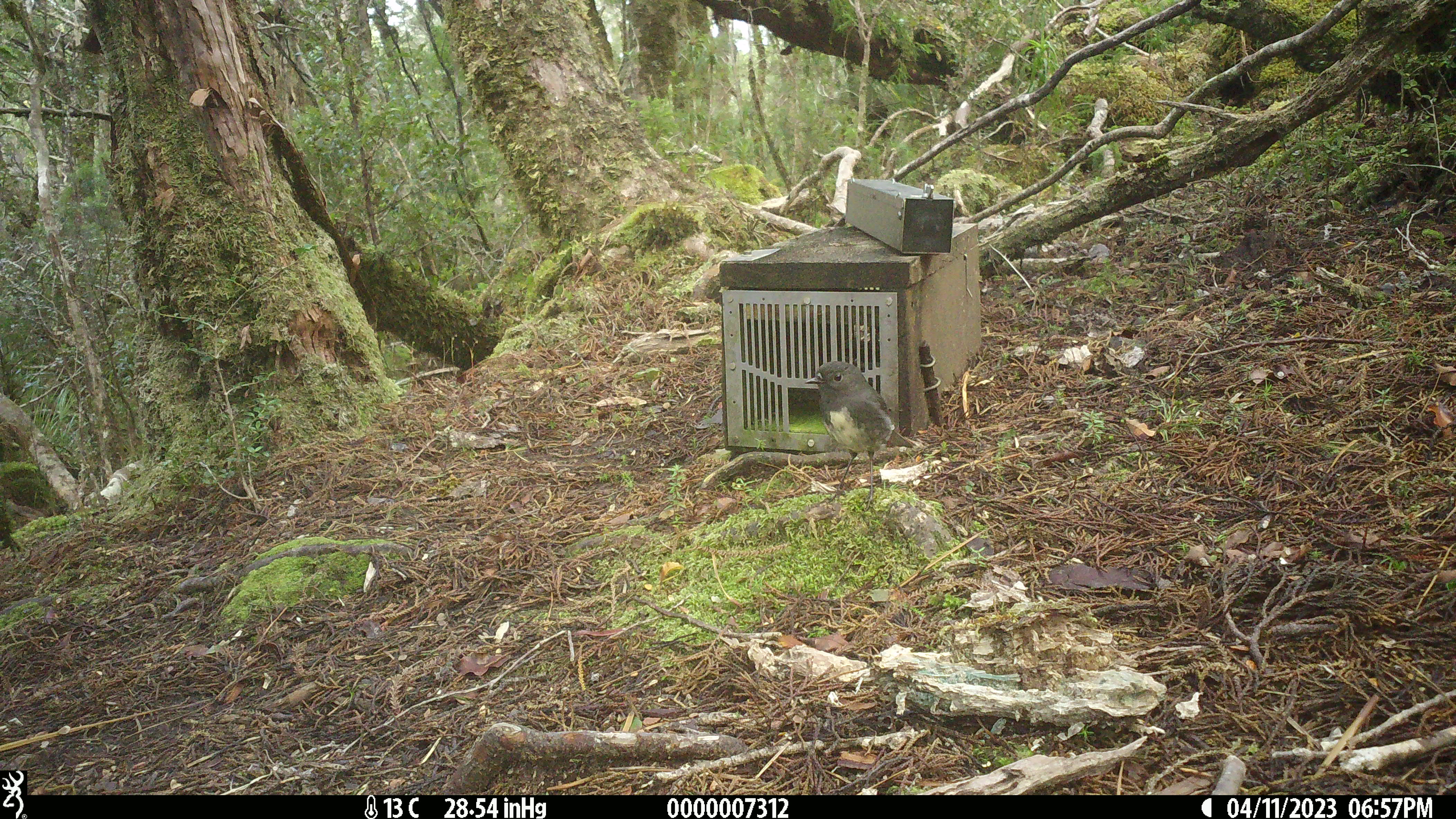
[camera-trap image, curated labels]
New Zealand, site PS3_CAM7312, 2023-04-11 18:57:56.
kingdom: Animalia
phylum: Chordata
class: Aves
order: Passeriformes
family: Petroicidae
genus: Petroica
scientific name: Petroica australis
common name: new zealand robin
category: robin